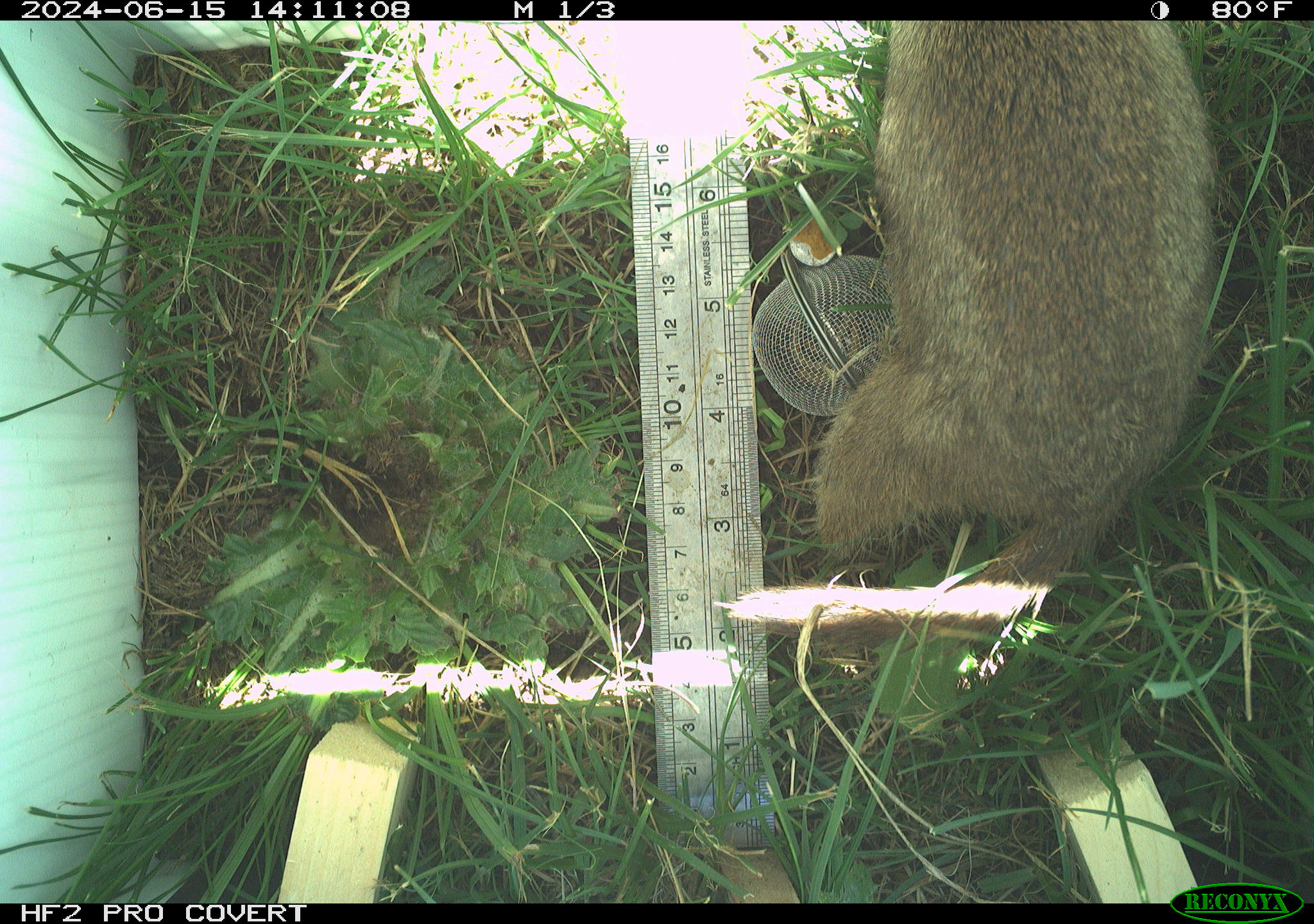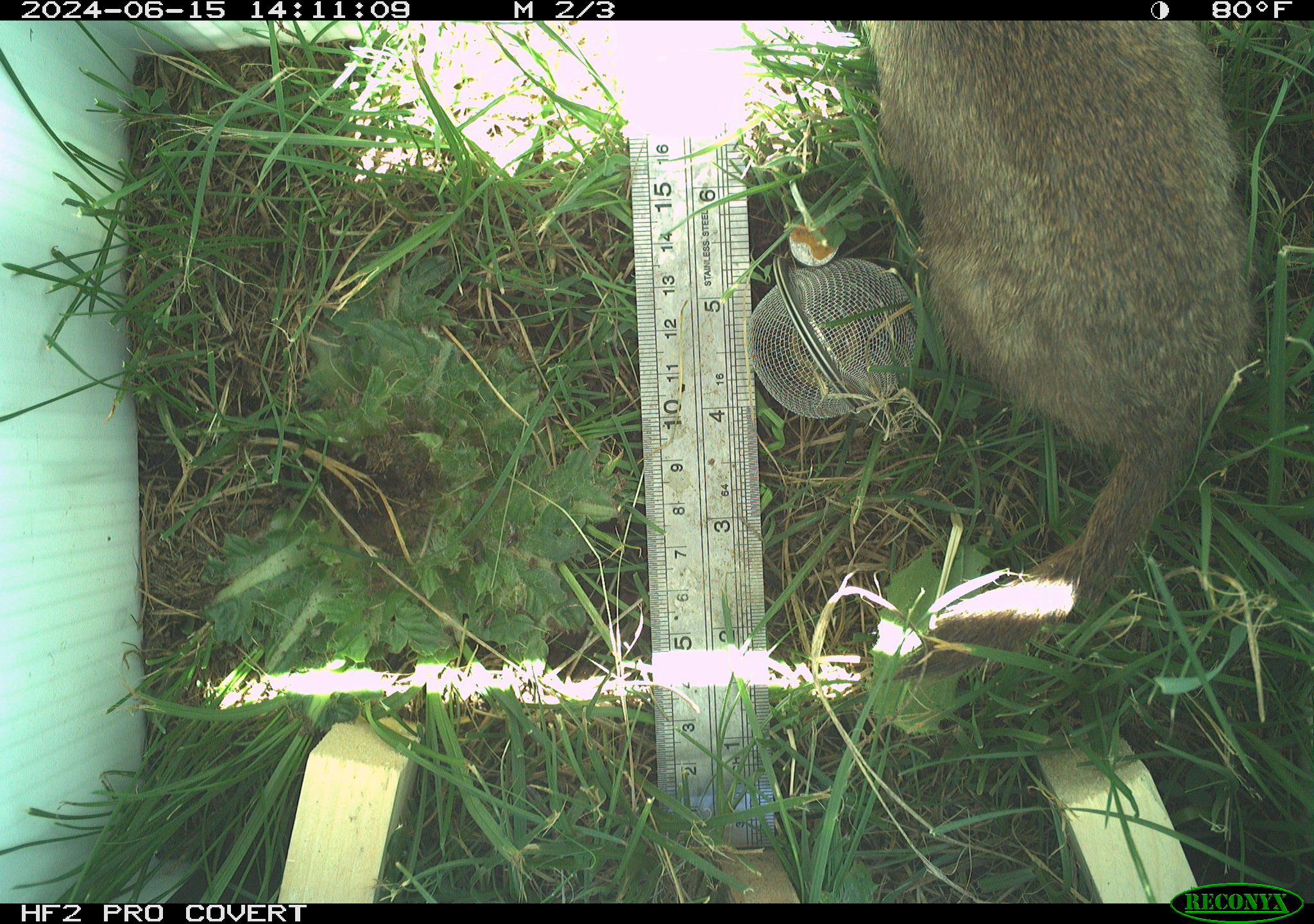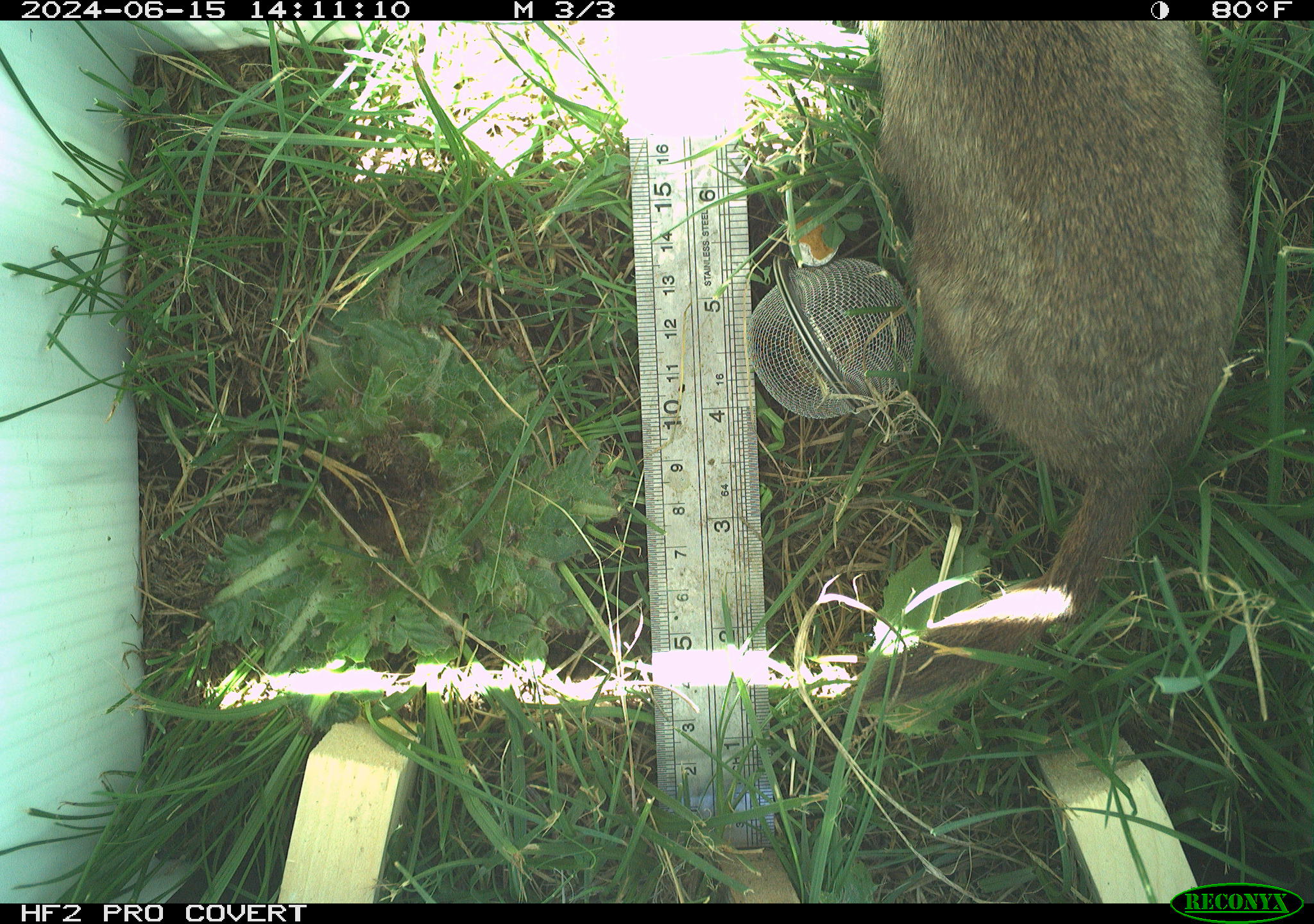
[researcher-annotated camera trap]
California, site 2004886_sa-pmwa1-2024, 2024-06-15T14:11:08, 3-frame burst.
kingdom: Animalia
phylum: Chordata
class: Mammalia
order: Rodentia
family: Sciuridae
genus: Urocitellus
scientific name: Urocitellus beldingi beldingi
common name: belding's ground squirrel